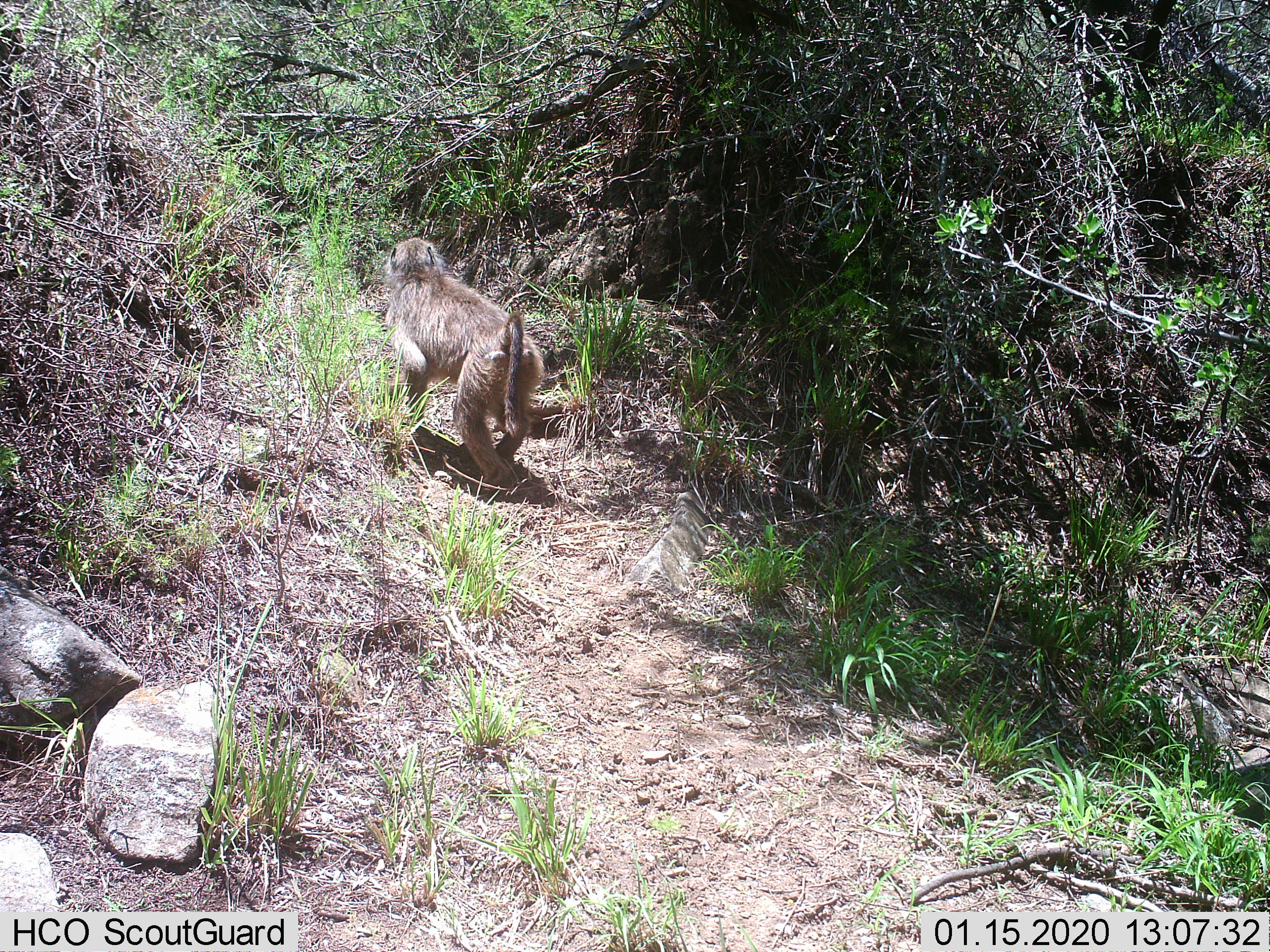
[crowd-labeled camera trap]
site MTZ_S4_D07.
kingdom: Animalia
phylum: Chordata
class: Mammalia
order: Primates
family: Cercopithecidae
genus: Papio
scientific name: Papio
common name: baboon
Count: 1.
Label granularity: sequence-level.